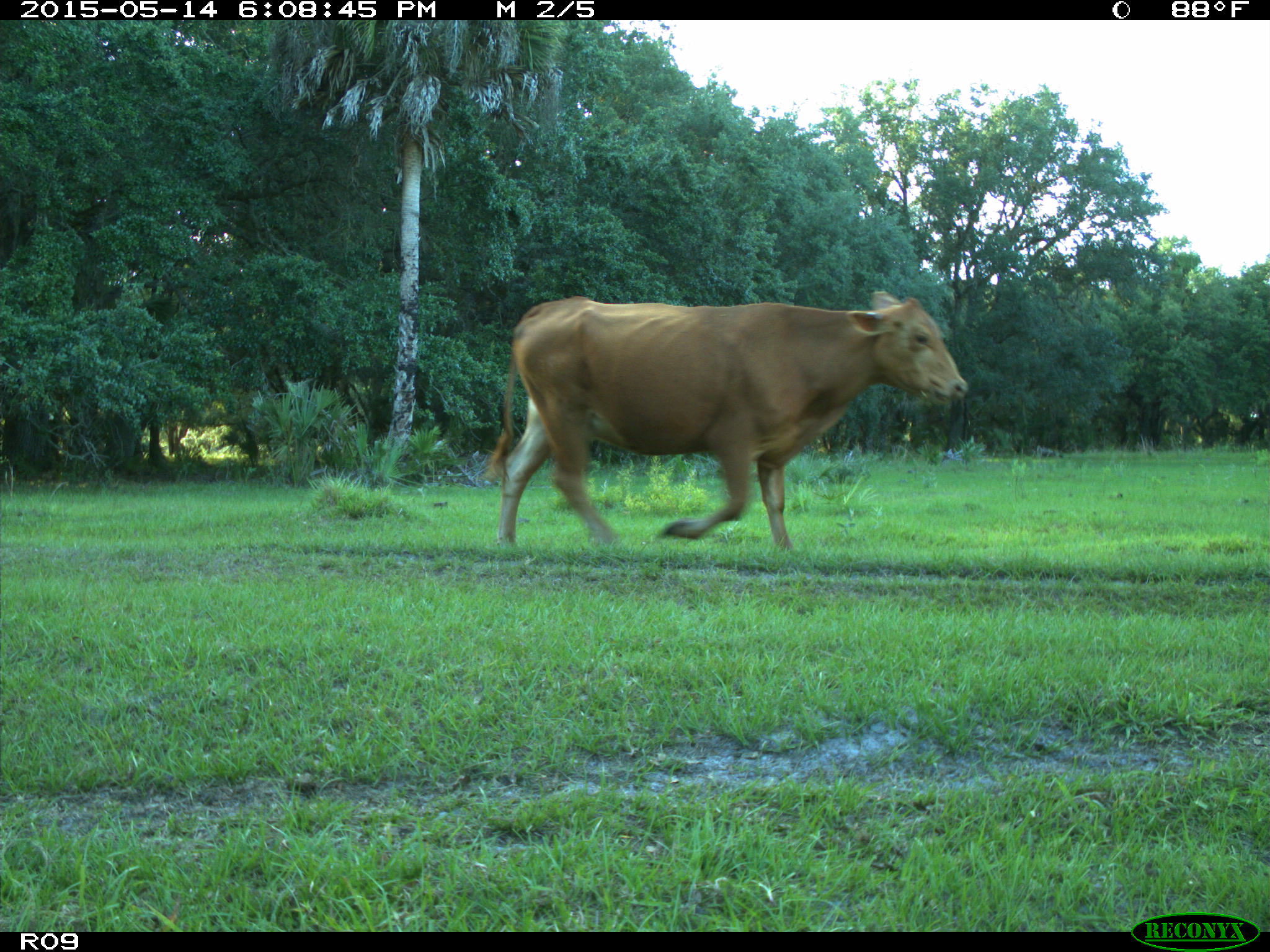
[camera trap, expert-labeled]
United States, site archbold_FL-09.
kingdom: Animalia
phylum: Chordata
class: Mammalia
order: Artiodactyla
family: Bovidae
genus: Bos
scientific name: Bos taurus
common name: domestic cow